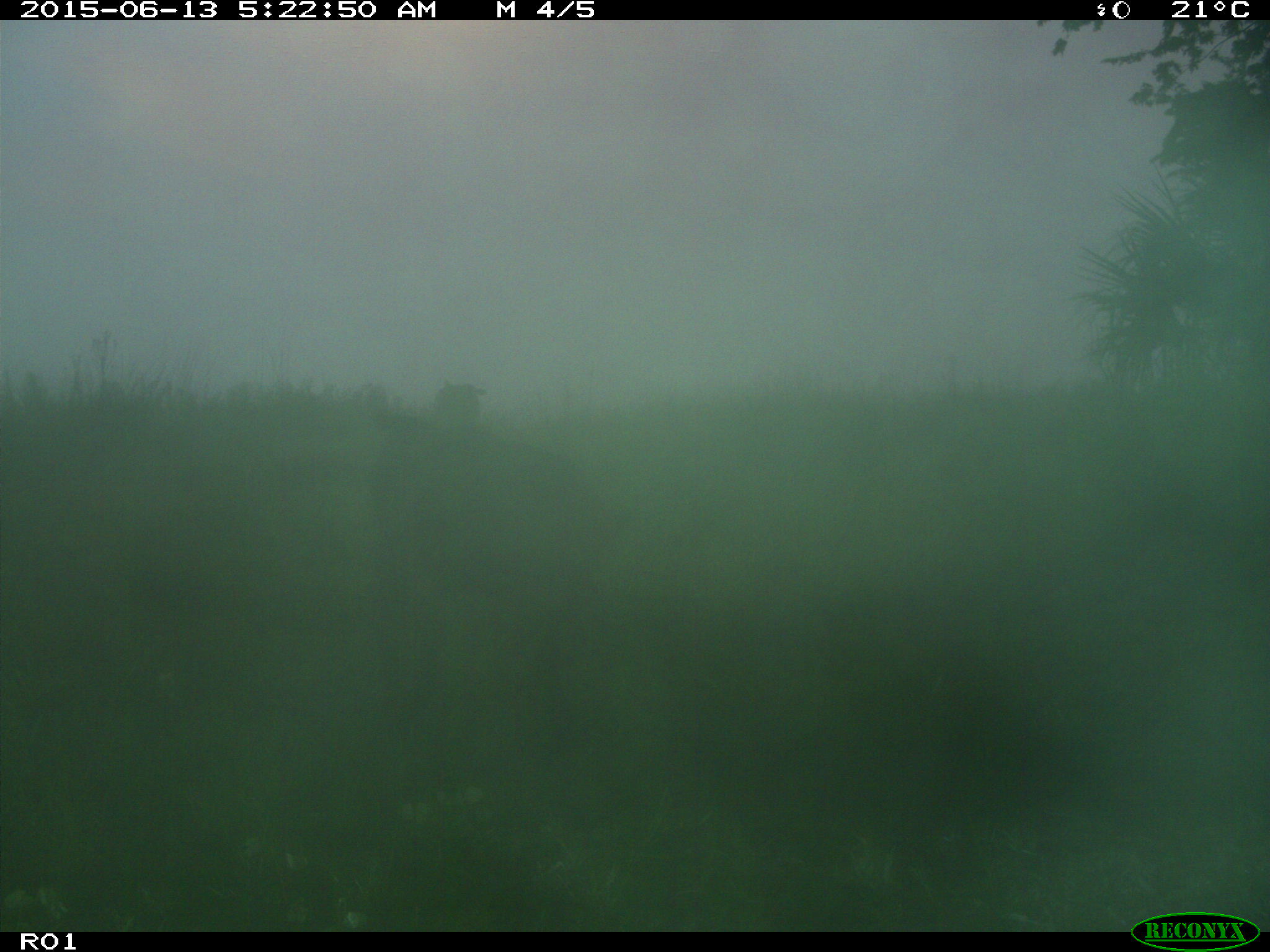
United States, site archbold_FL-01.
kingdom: Animalia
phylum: Chordata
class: Mammalia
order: Artiodactyla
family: Bovidae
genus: Bos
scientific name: Bos taurus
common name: domestic cow